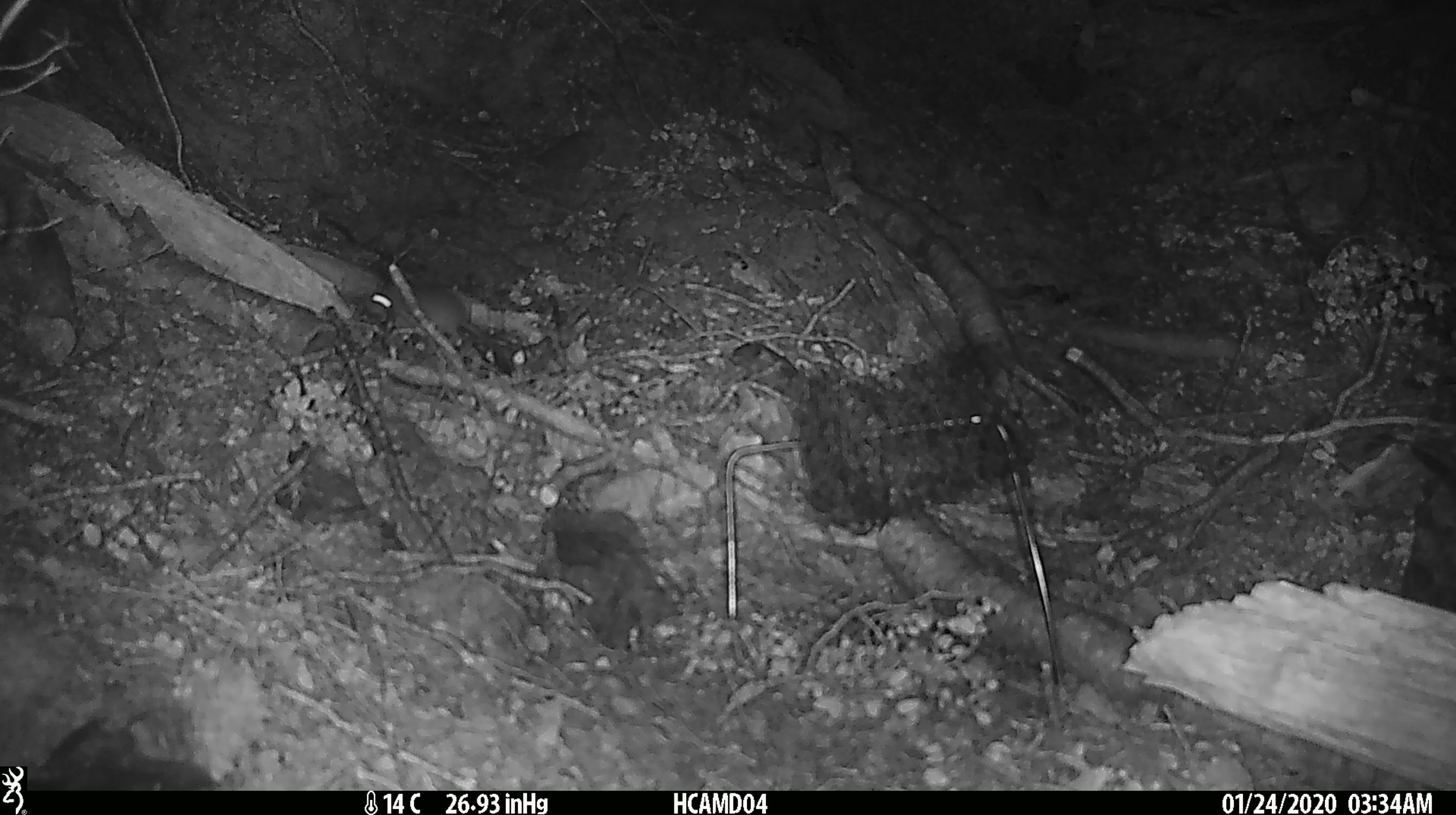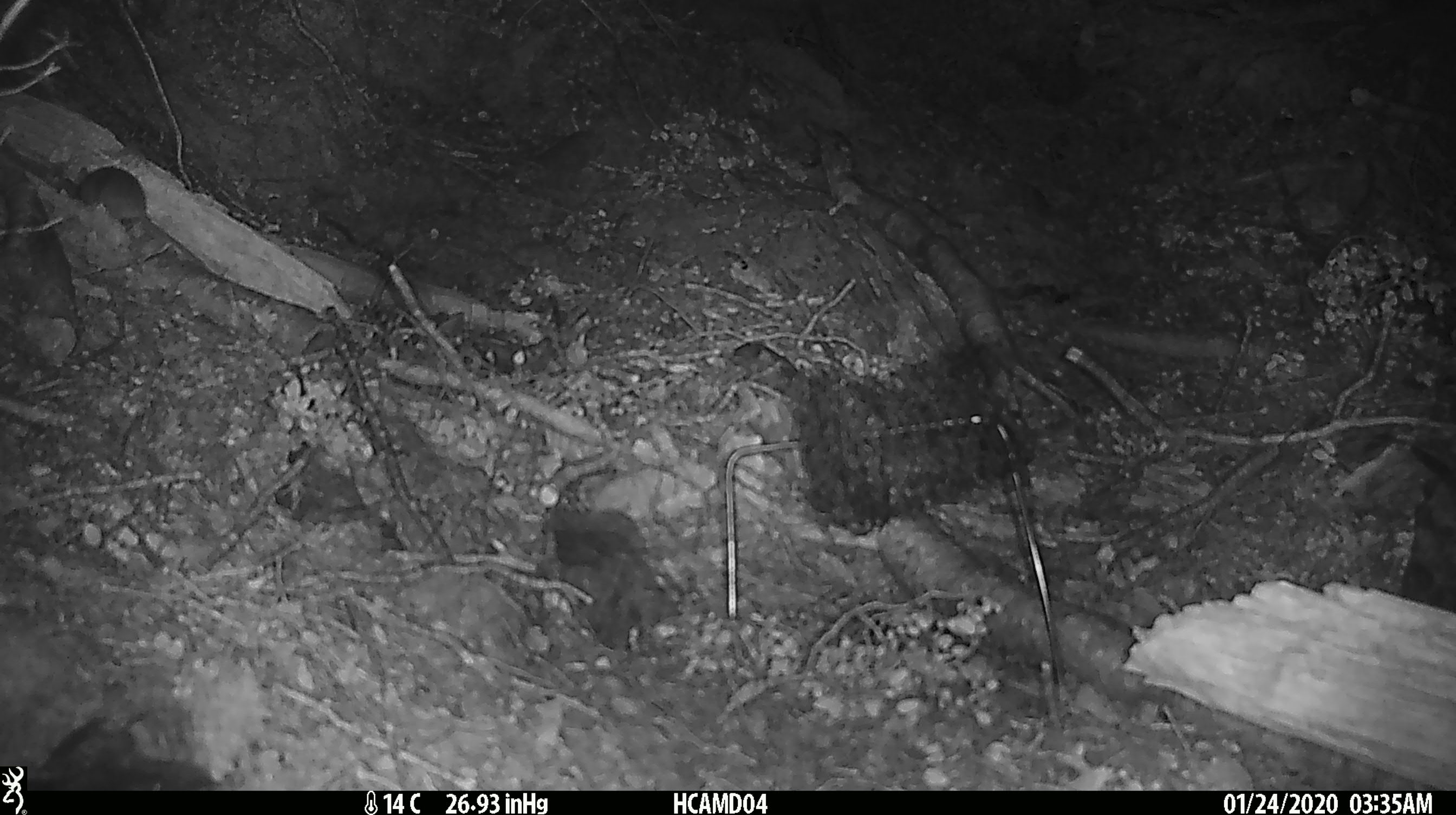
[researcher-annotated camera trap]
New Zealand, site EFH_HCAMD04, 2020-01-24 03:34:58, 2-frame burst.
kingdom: Animalia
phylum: Chordata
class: Mammalia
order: Rodentia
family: Muridae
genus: Mus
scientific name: Mus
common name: mouse